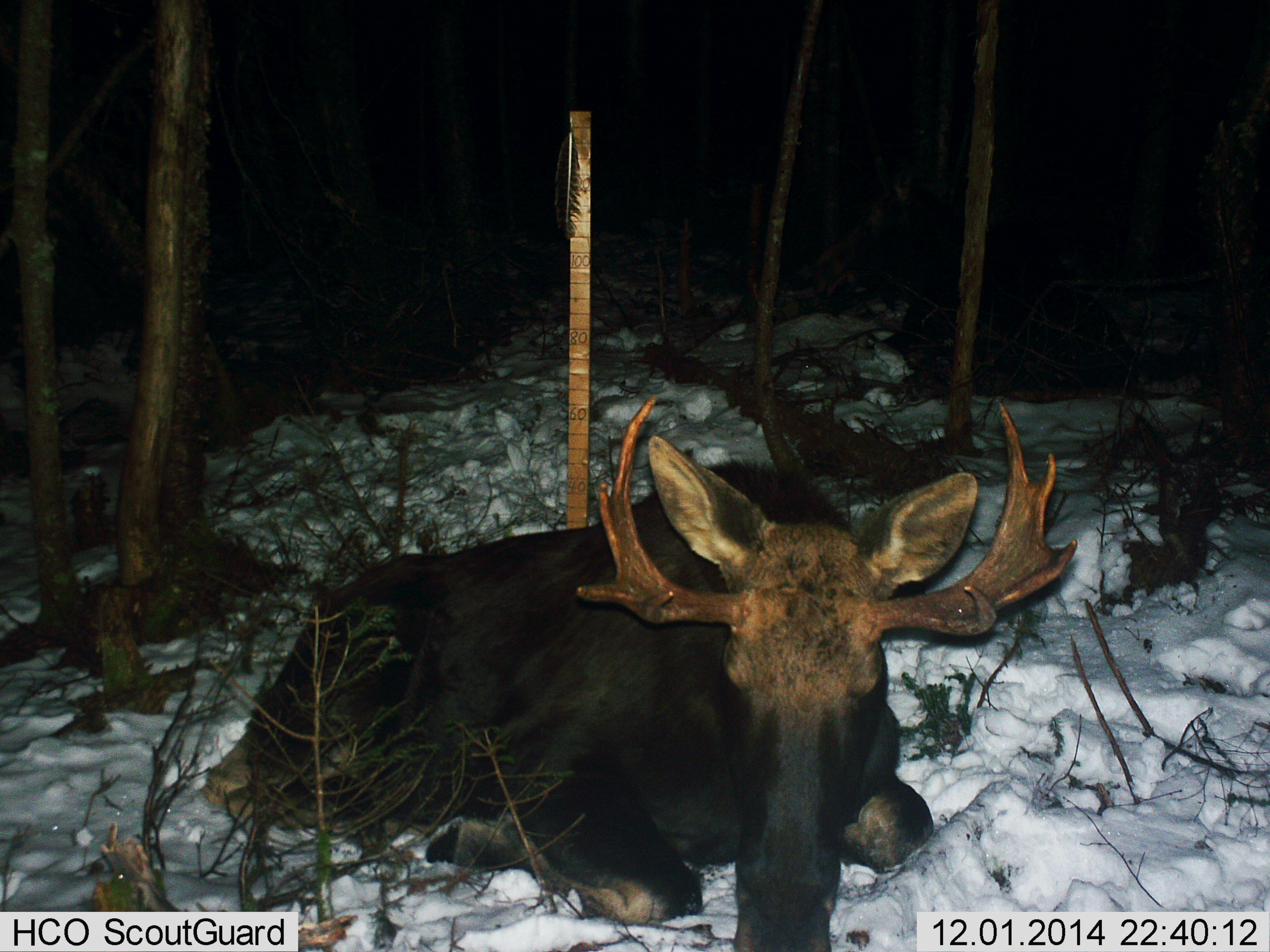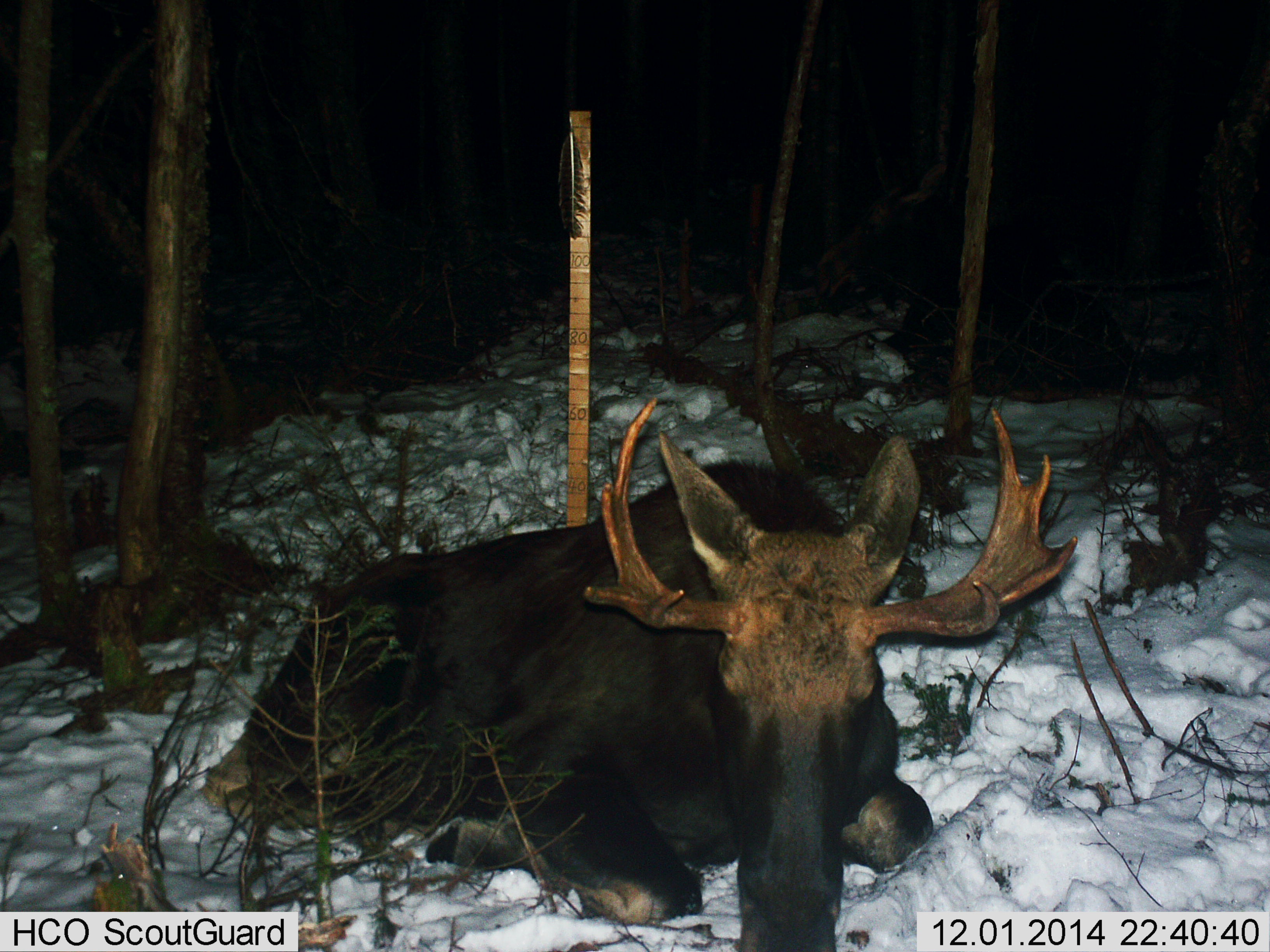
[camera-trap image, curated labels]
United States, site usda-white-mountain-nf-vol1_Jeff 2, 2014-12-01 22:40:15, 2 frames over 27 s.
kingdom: Animalia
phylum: Chordata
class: Mammalia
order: Artiodactyla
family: Cervidae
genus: Alces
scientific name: Alces alces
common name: moose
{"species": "moose (Alces alces)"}